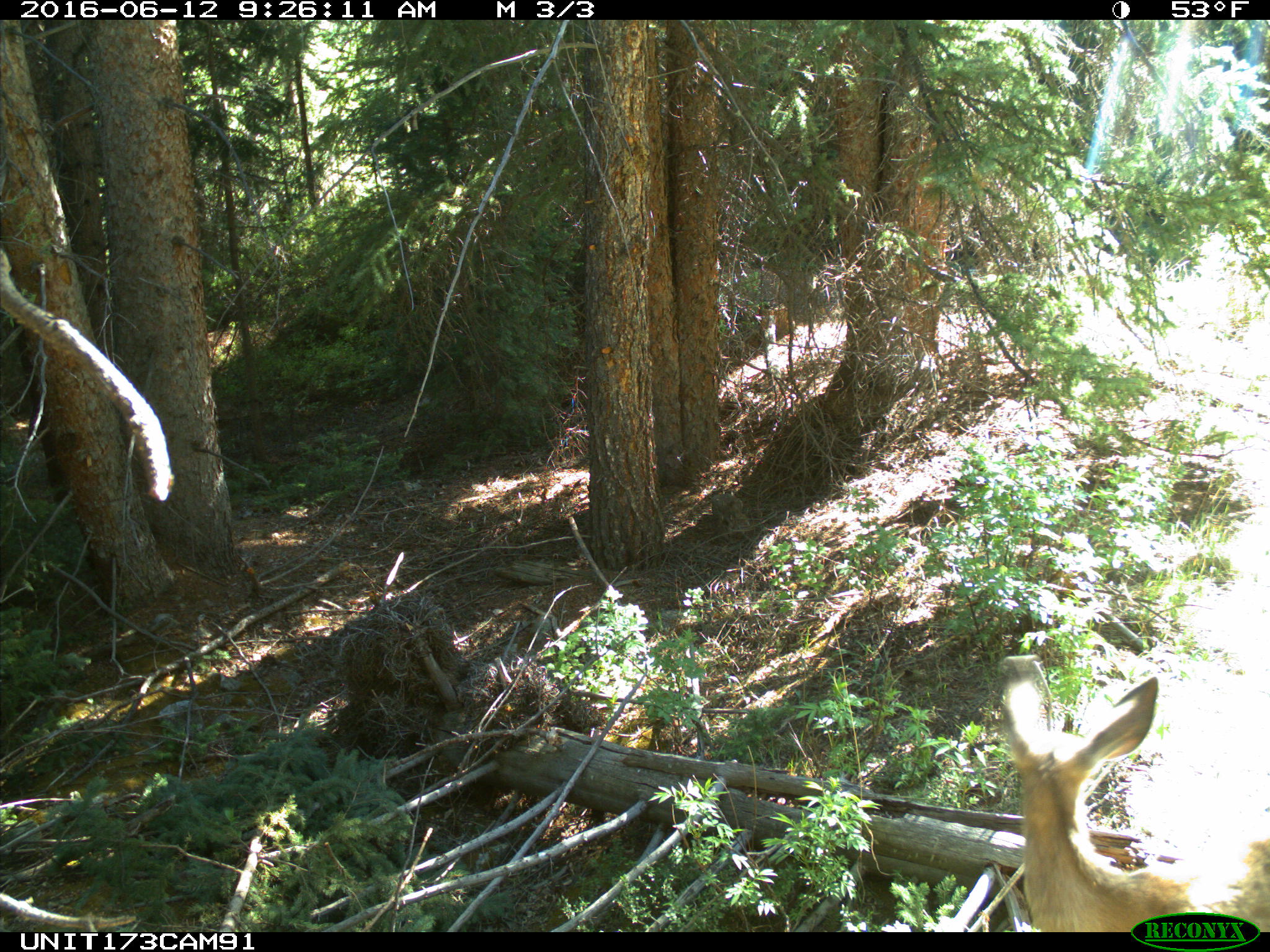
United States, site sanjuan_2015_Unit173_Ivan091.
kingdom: Animalia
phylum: Chordata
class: Mammalia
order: Artiodactyla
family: Cervidae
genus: Odocoileus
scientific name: Odocoileus hemionus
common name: mule deer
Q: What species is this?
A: Odocoileus hemionus (mule deer).